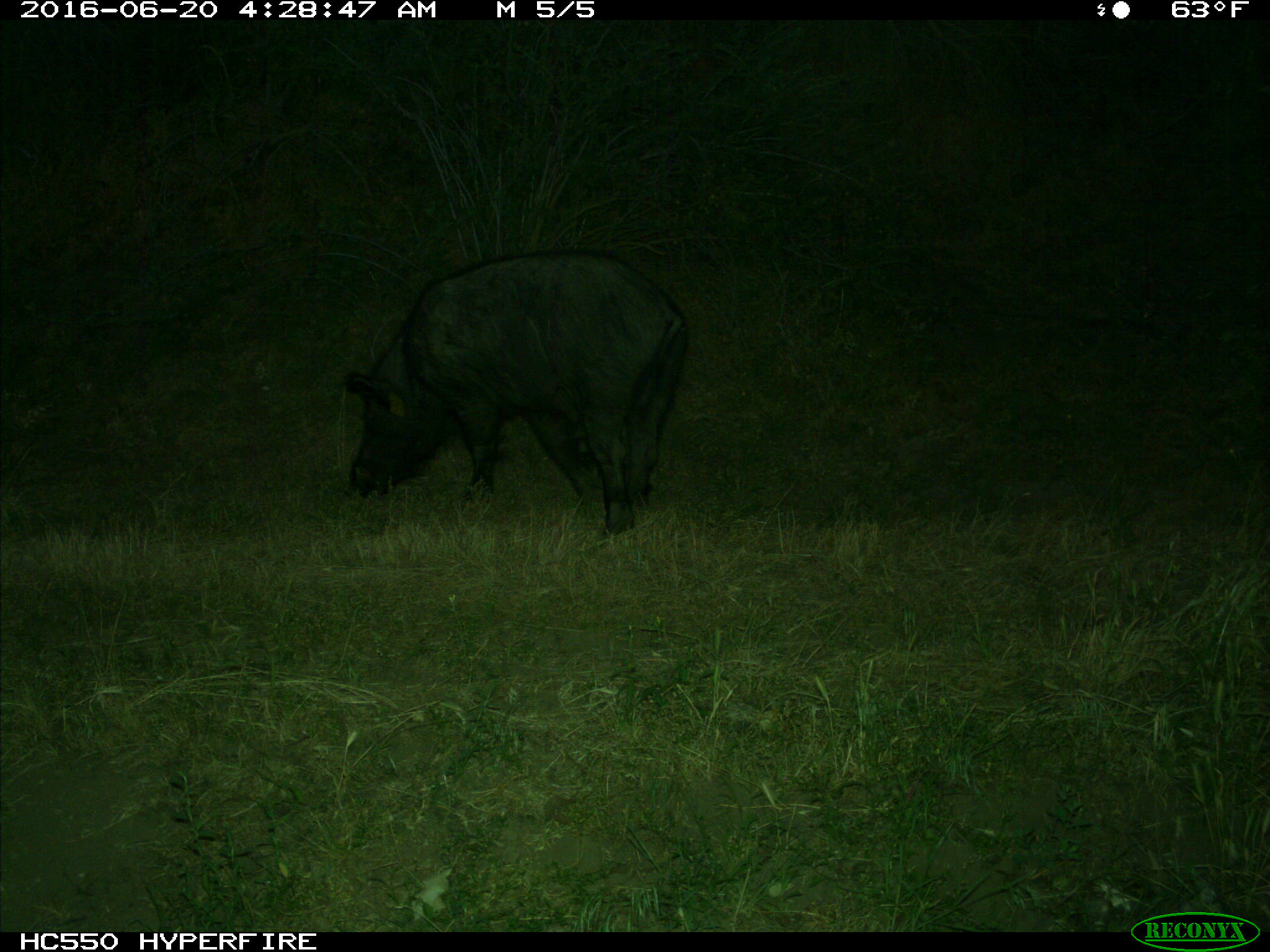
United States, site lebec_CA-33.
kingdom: Animalia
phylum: Chordata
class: Mammalia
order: Artiodactyla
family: Suidae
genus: Sus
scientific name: Sus scrofa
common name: wild boar